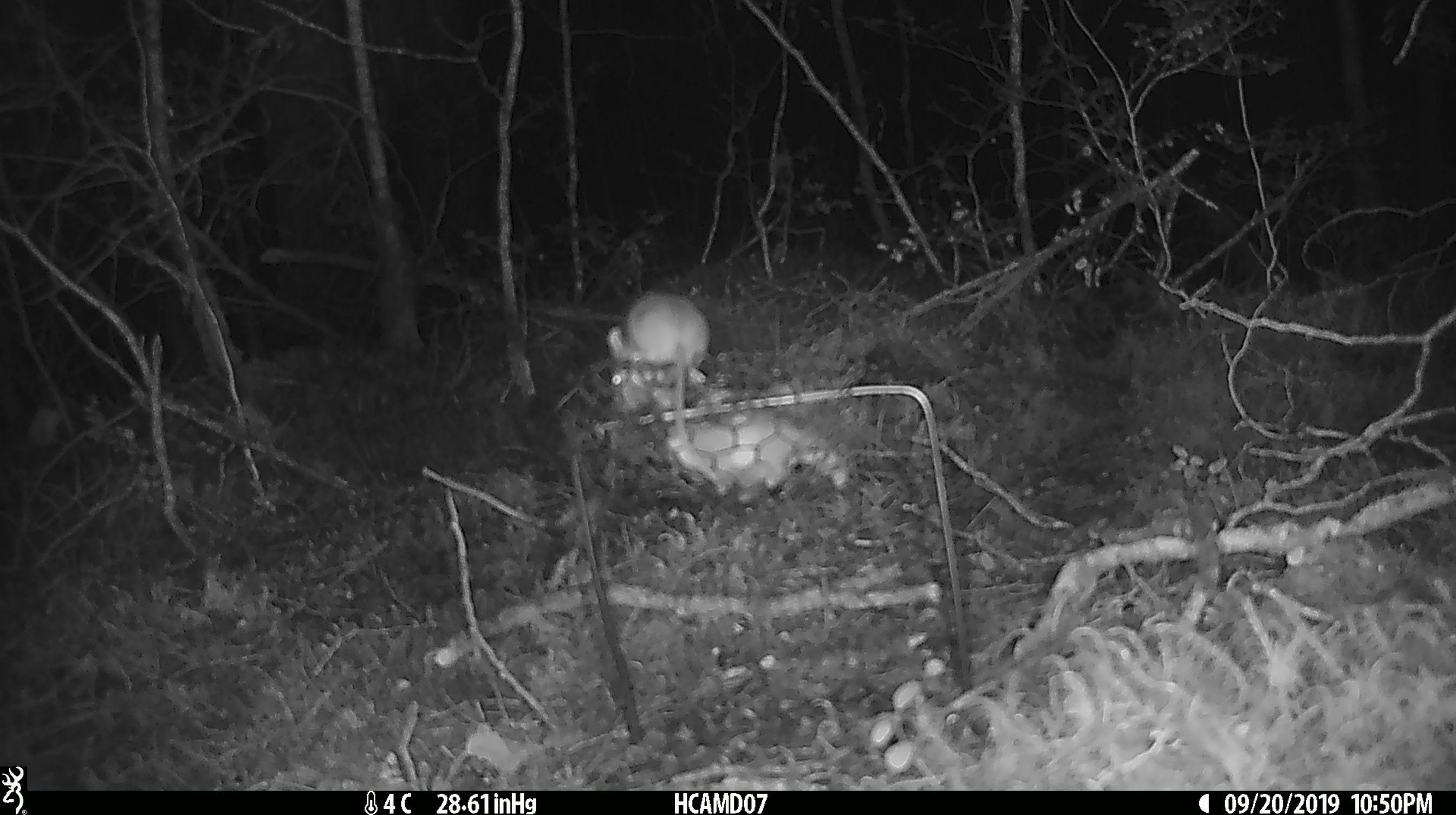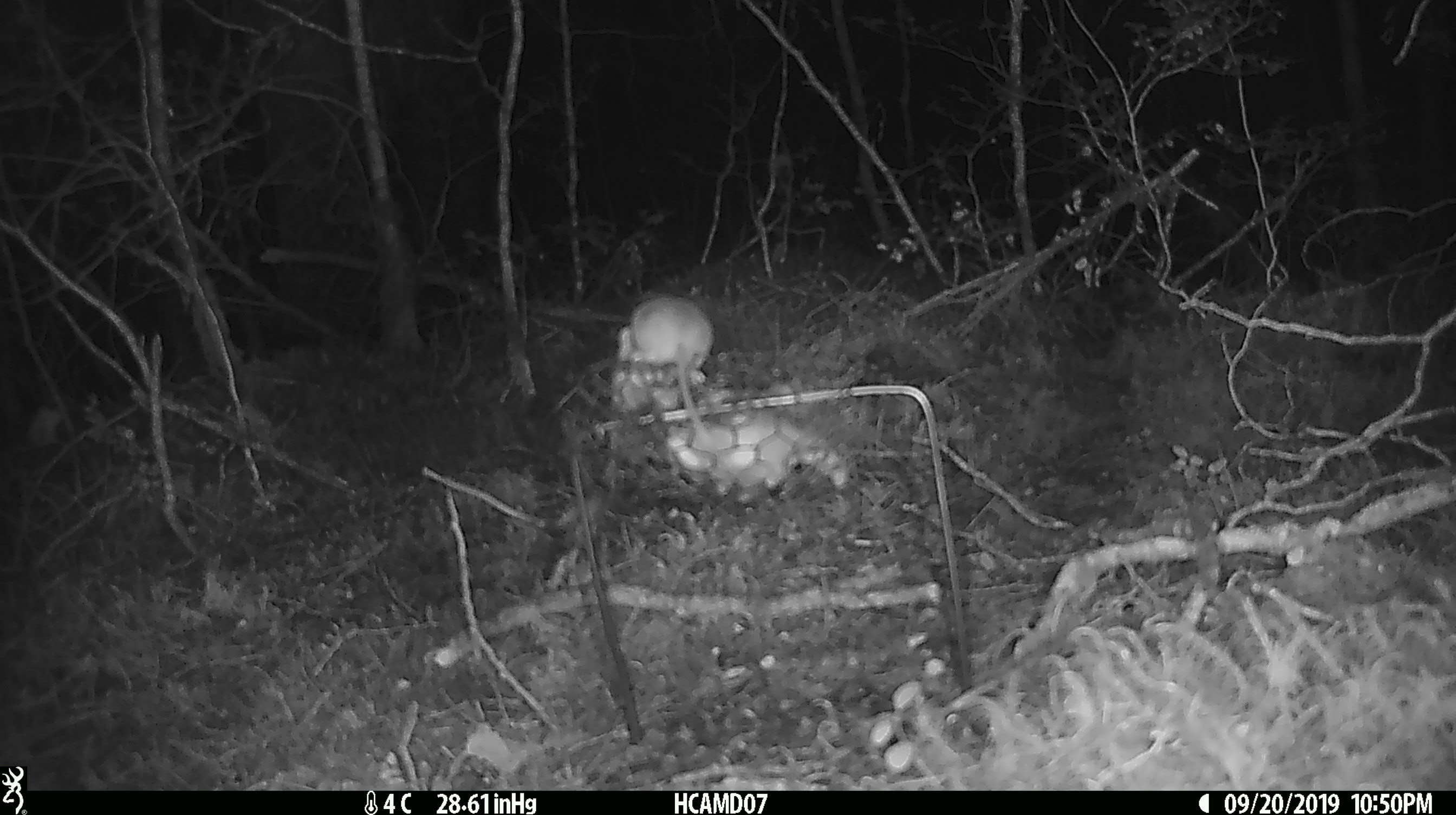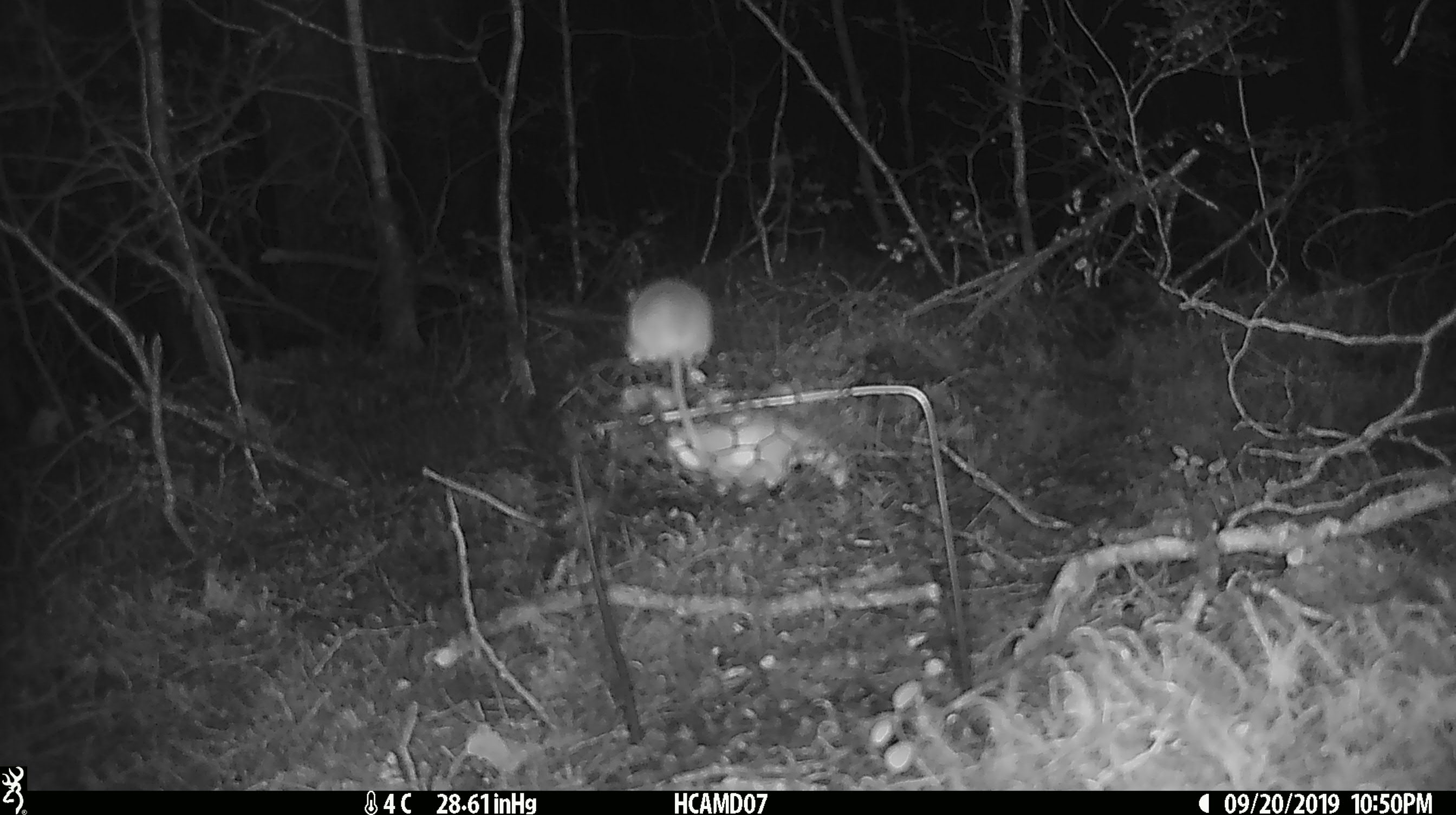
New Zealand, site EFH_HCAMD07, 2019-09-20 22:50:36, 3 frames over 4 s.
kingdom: Animalia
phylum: Chordata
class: Mammalia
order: Rodentia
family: Muridae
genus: Mus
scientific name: Mus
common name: mouse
Mouse (Mus).